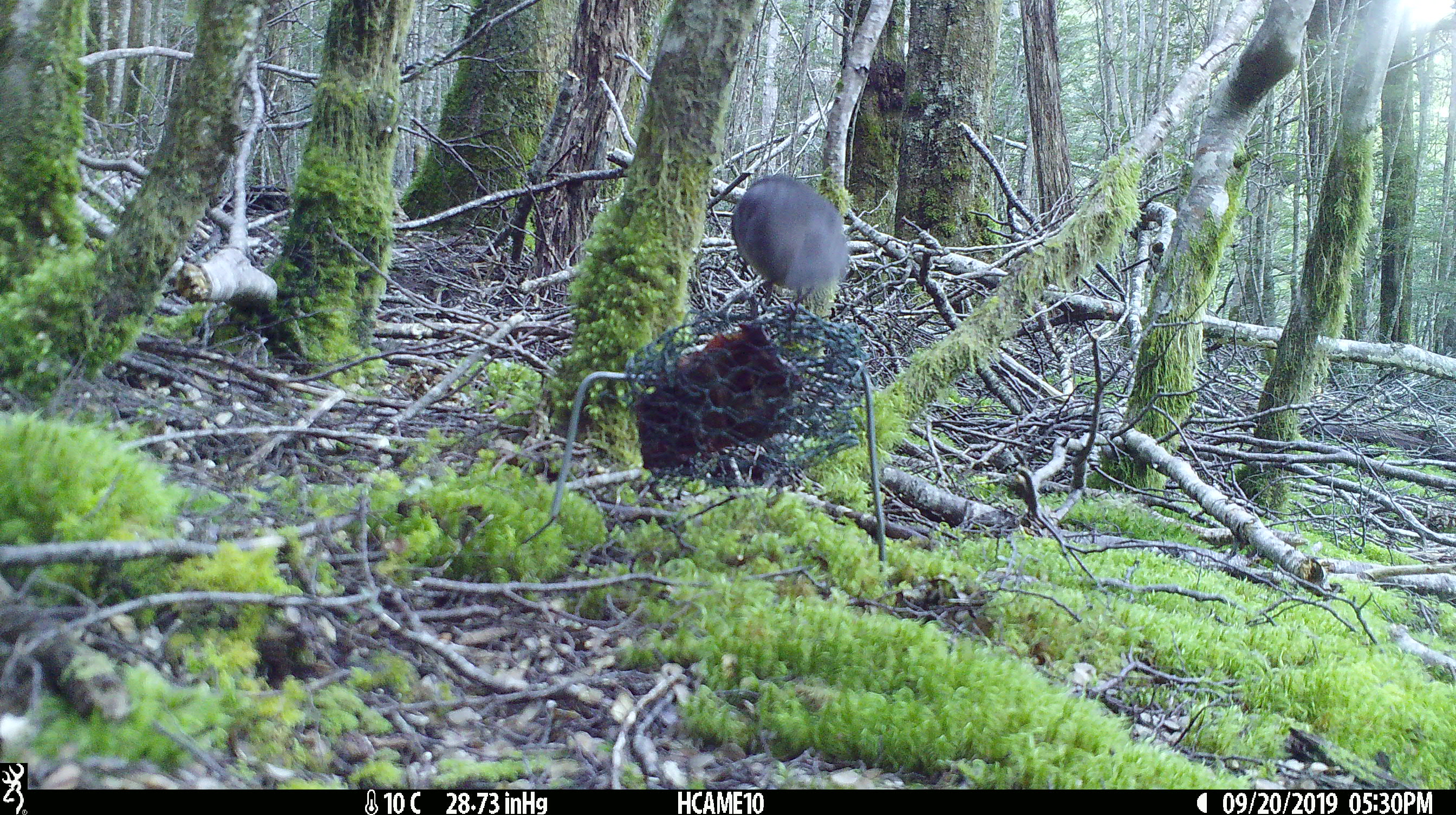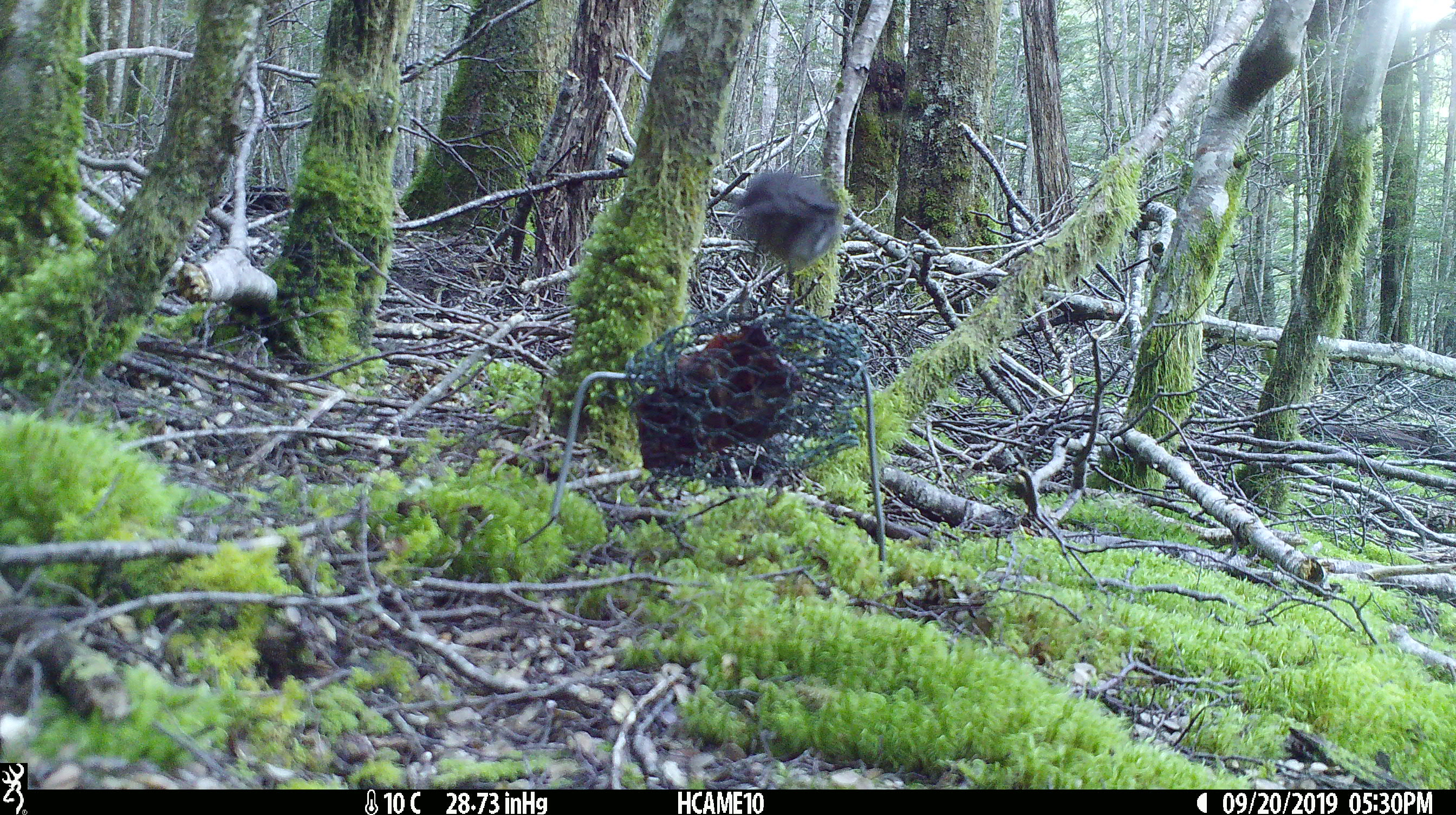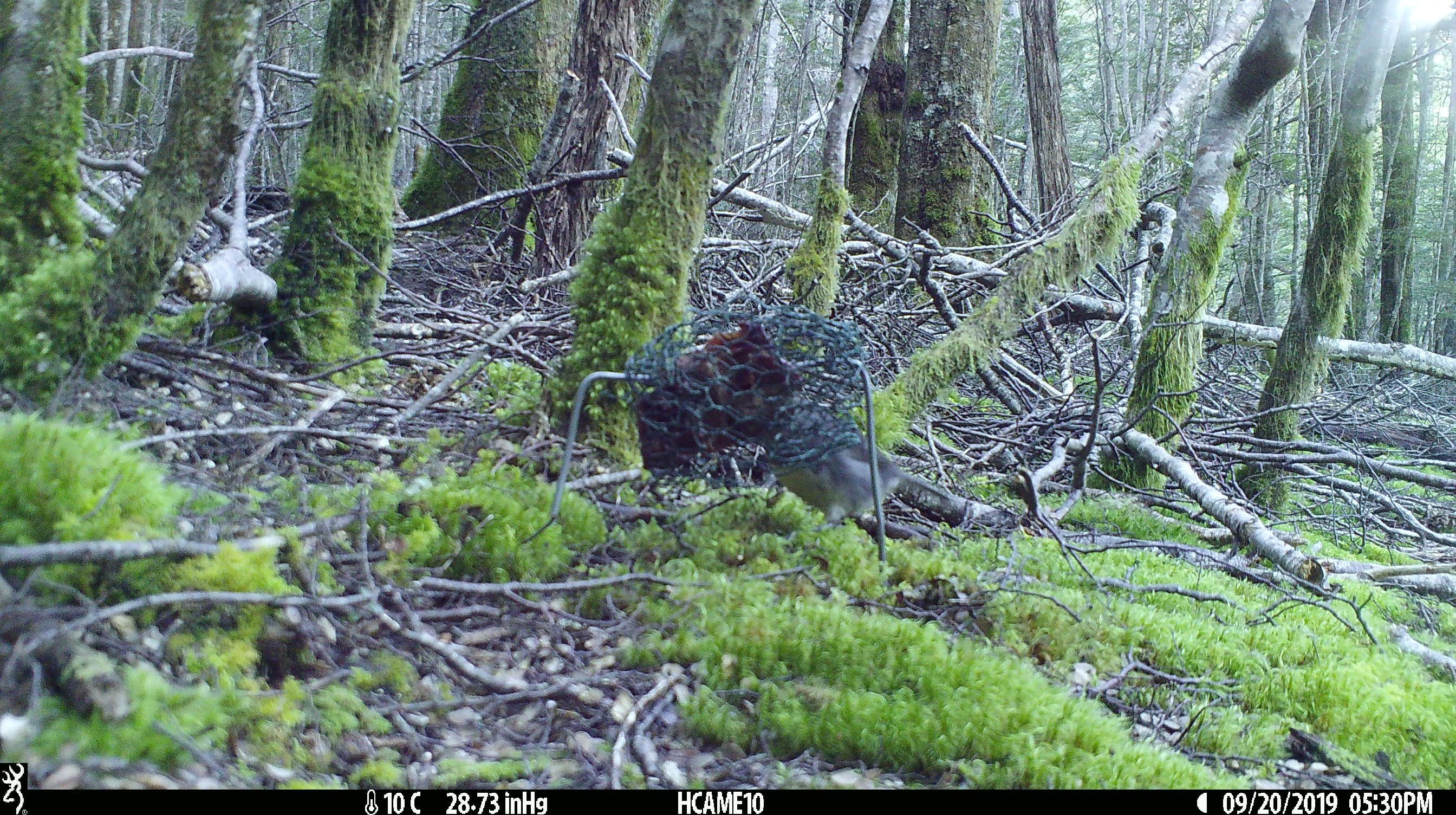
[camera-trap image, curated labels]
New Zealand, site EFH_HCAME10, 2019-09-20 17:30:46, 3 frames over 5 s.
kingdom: Animalia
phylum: Chordata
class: Aves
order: Passeriformes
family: Petroicidae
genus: Petroica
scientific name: Petroica australis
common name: new zealand robin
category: robin